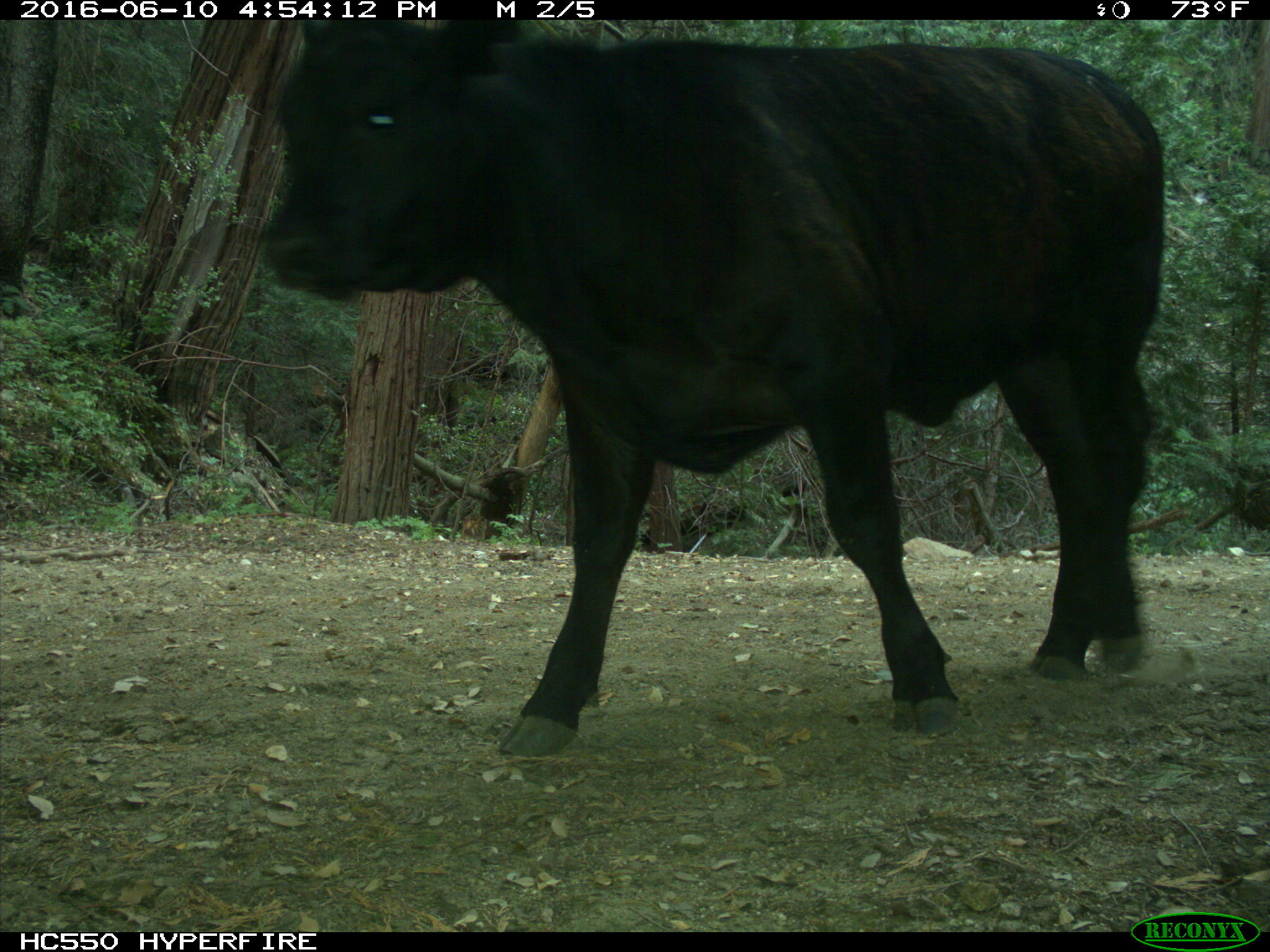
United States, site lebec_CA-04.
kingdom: Animalia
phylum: Chordata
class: Mammalia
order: Artiodactyla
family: Bovidae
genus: Bos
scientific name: Bos taurus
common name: domestic cow